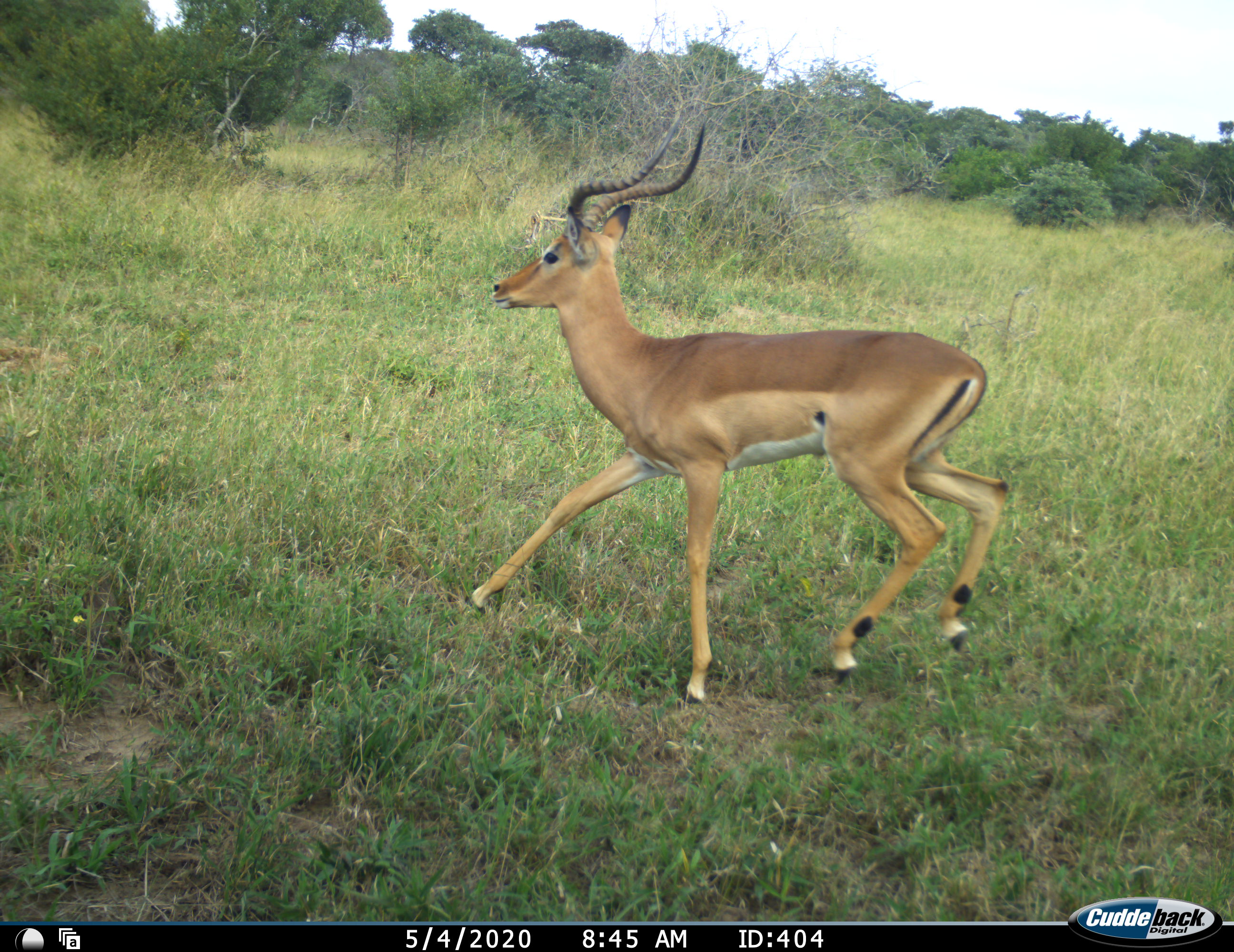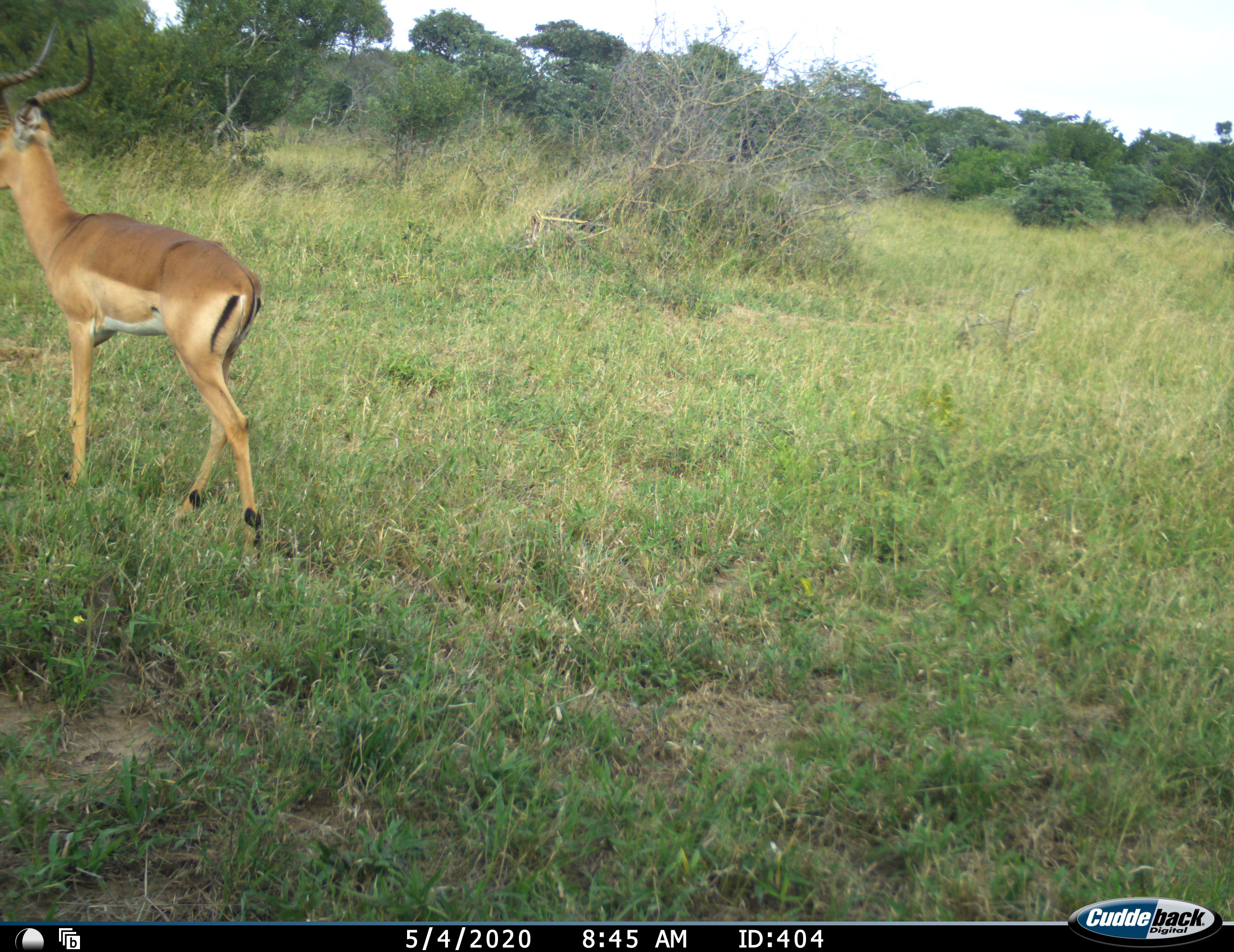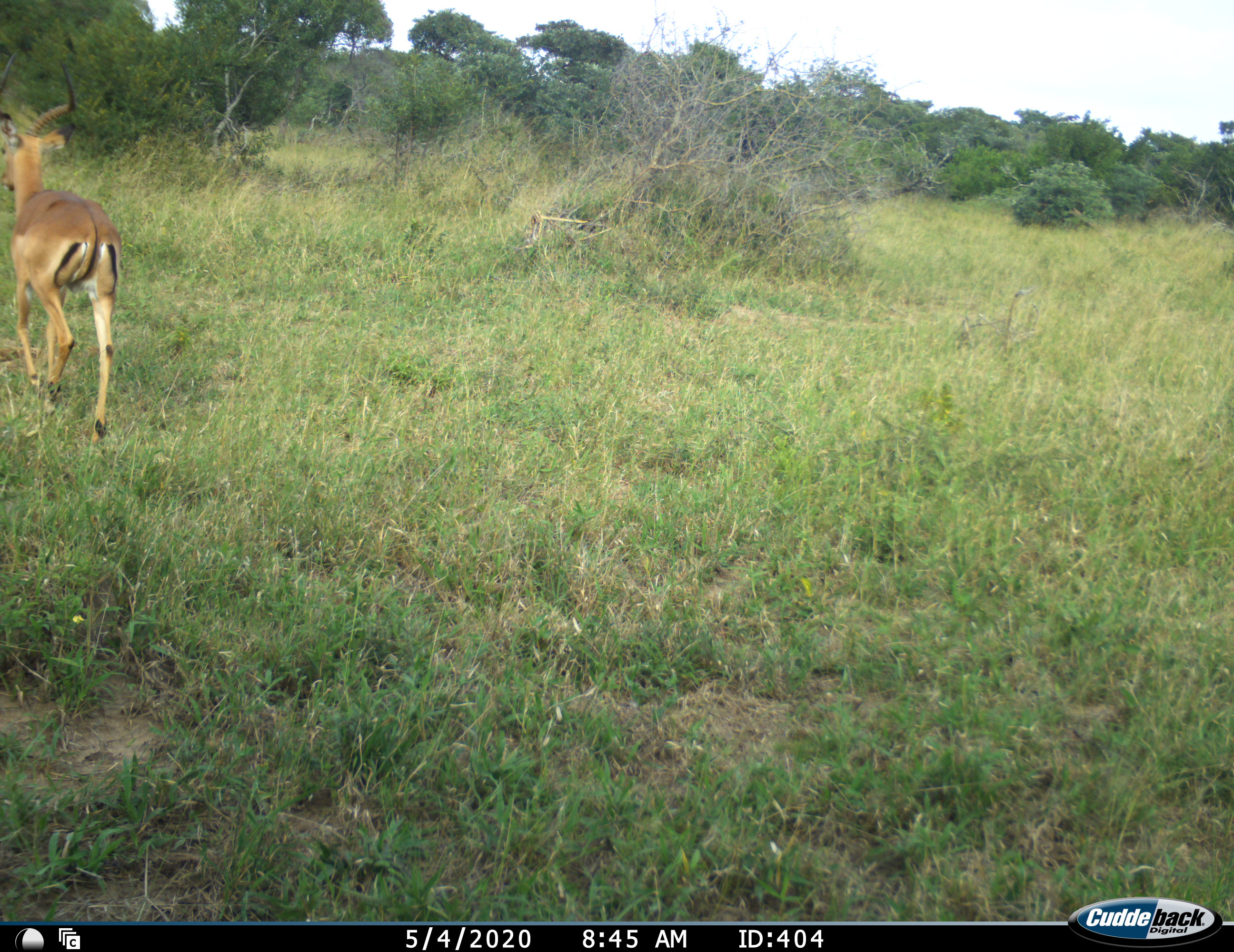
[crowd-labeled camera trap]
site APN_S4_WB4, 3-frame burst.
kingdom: Animalia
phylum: Chordata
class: Mammalia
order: Artiodactyla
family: Bovidae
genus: Aepyceros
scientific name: Aepyceros melampus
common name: impala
Impala (Aepyceros melampus), count 1. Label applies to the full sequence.